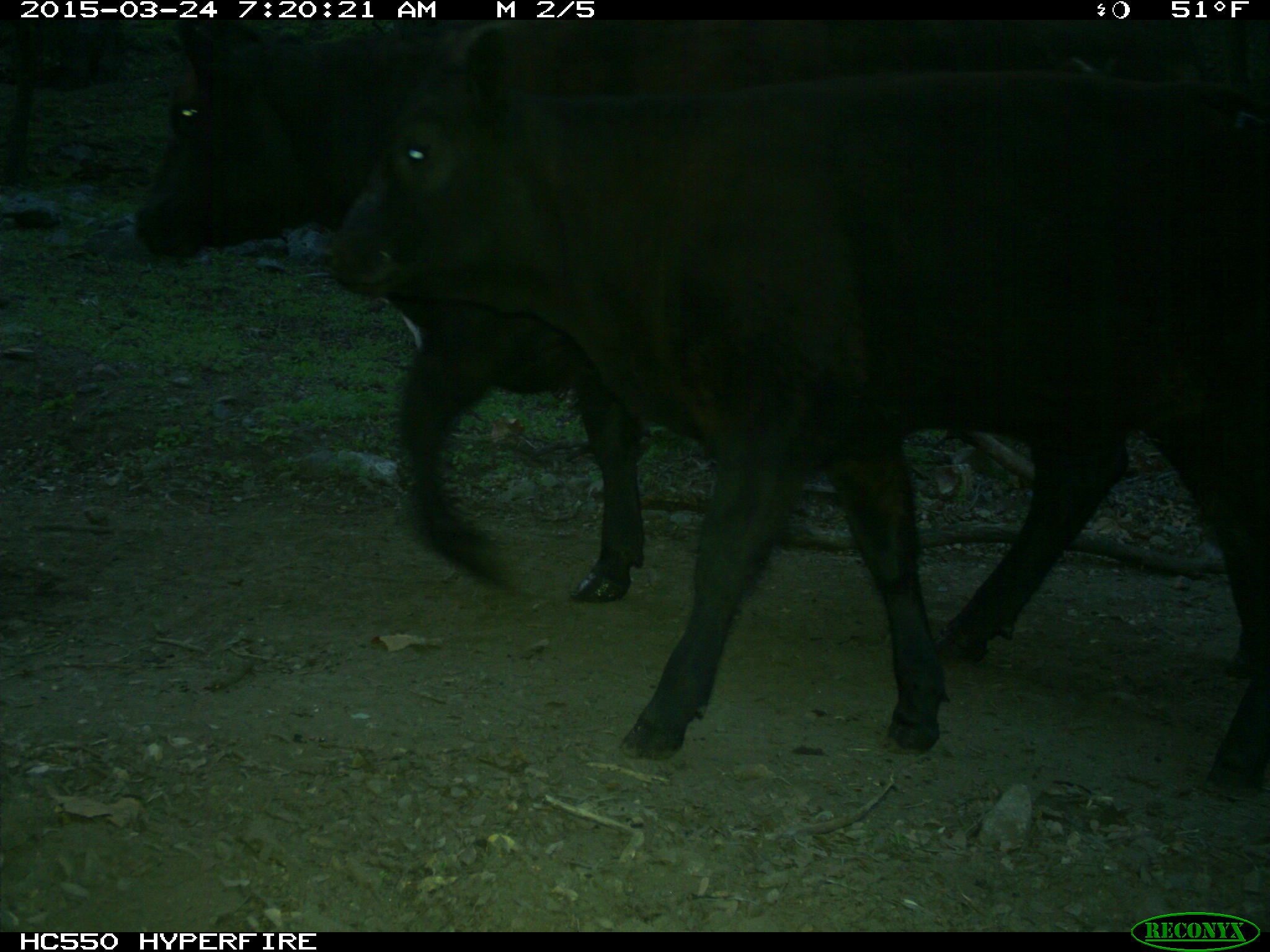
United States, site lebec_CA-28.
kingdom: Animalia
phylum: Chordata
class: Mammalia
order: Artiodactyla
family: Bovidae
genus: Bos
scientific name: Bos taurus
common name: domestic cow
Bos taurus (domestic cow).